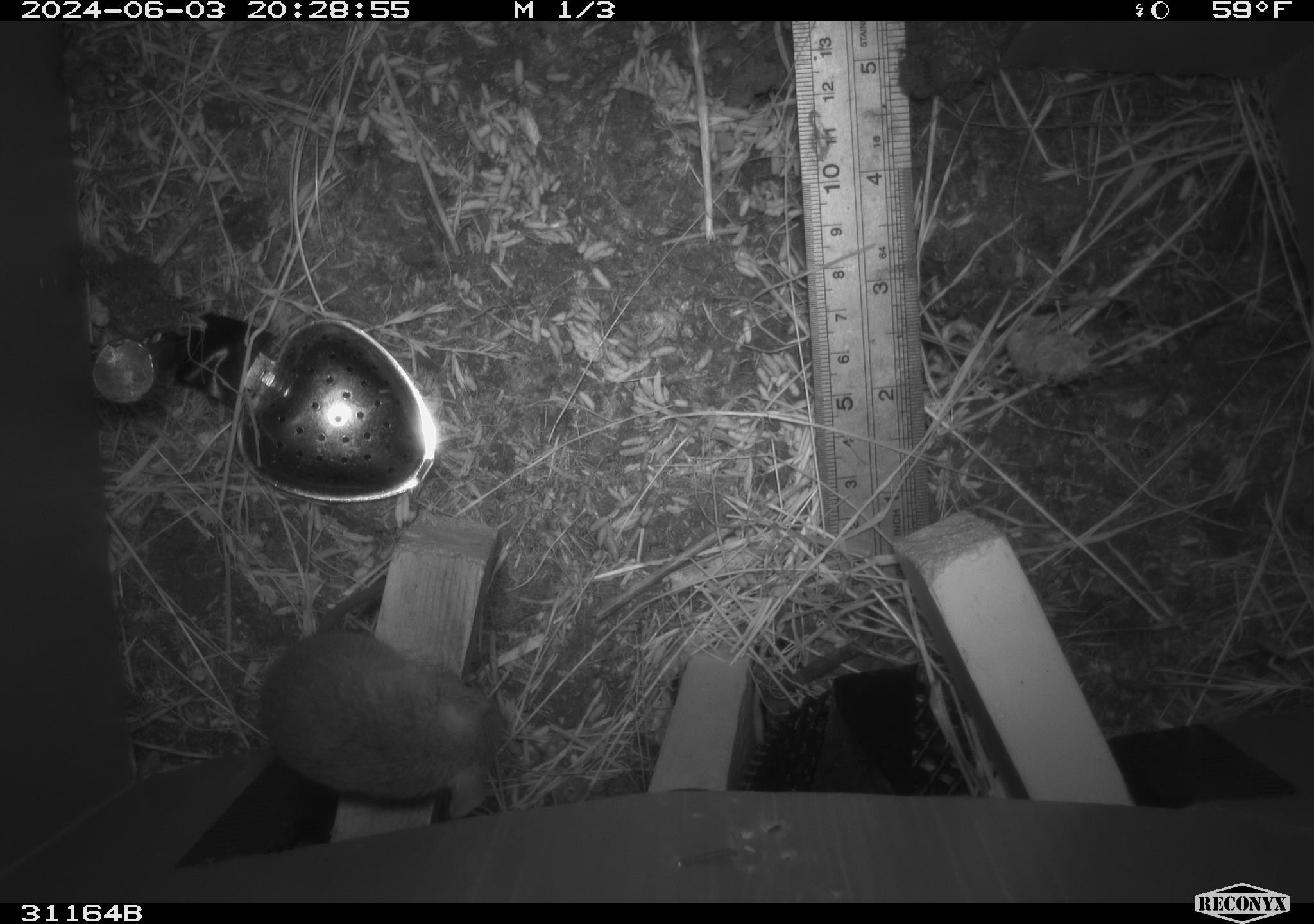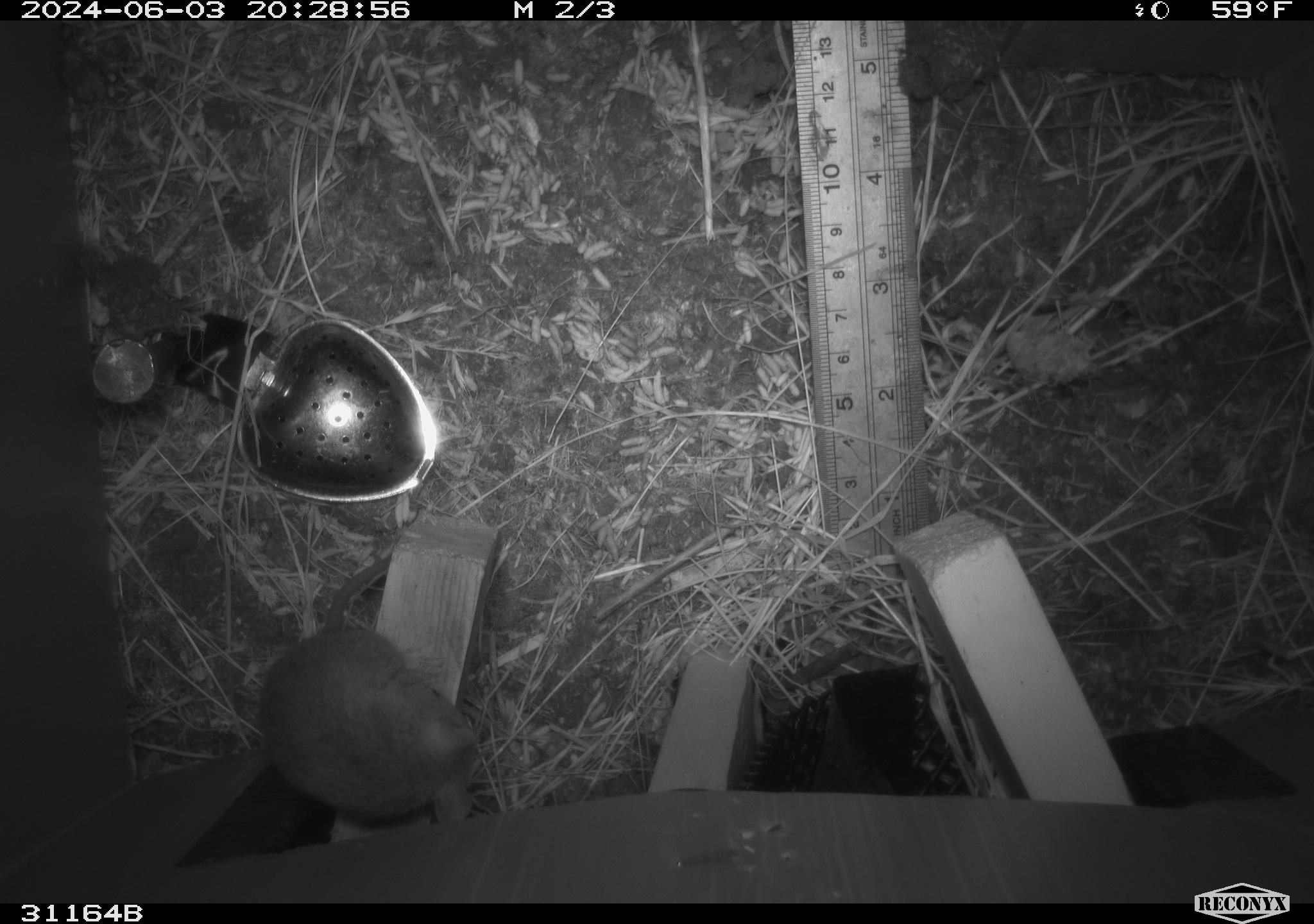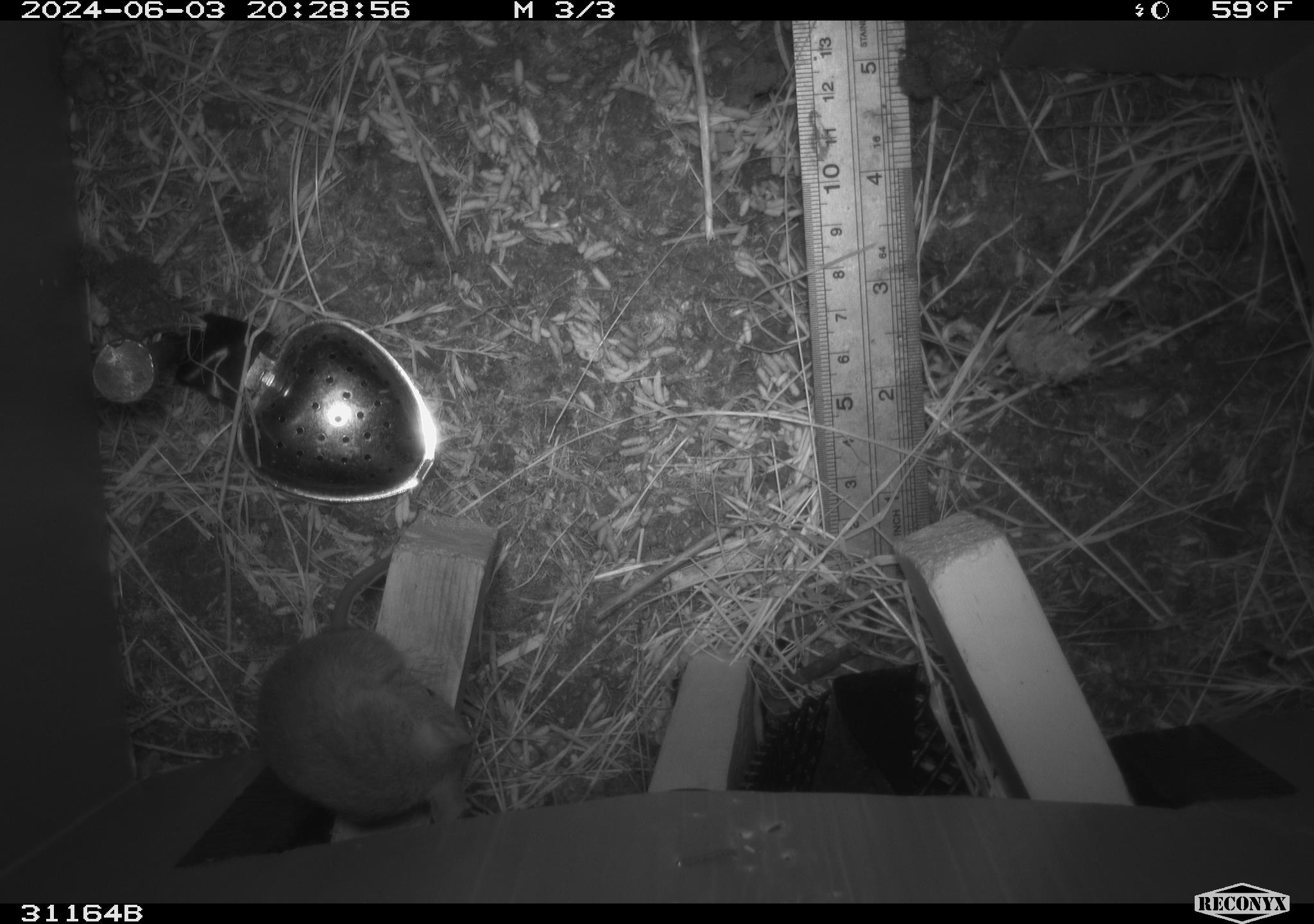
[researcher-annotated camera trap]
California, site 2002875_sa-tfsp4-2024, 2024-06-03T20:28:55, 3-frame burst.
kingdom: Animalia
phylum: Chordata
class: Mammalia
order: Rodentia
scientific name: Rodentia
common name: mouse species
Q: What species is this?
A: Mouse species (Rodentia).